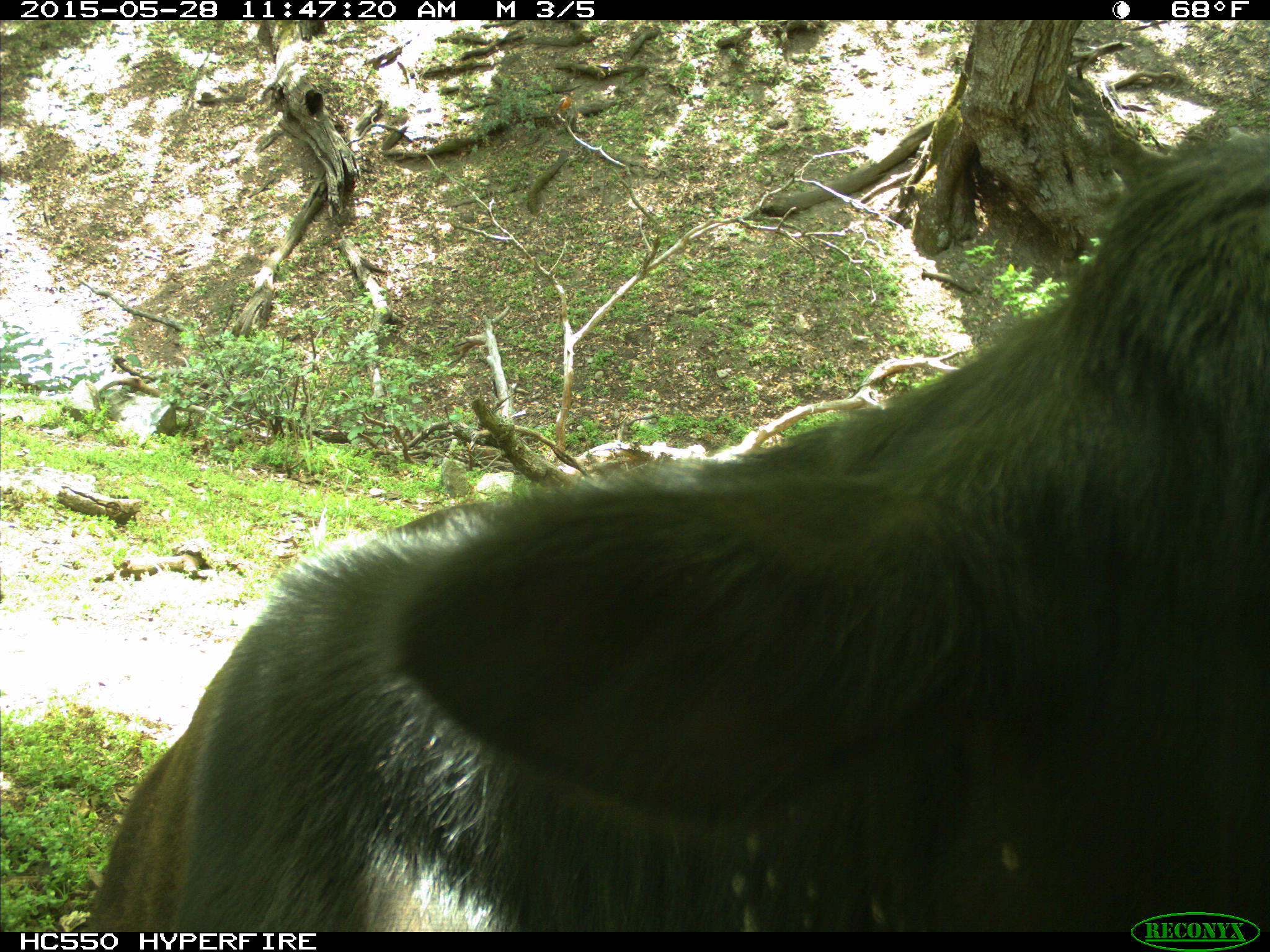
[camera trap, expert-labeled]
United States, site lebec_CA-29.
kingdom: Animalia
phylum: Chordata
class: Mammalia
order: Artiodactyla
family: Bovidae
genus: Bos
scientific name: Bos taurus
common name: domestic cow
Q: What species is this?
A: Bos taurus (domestic cow).